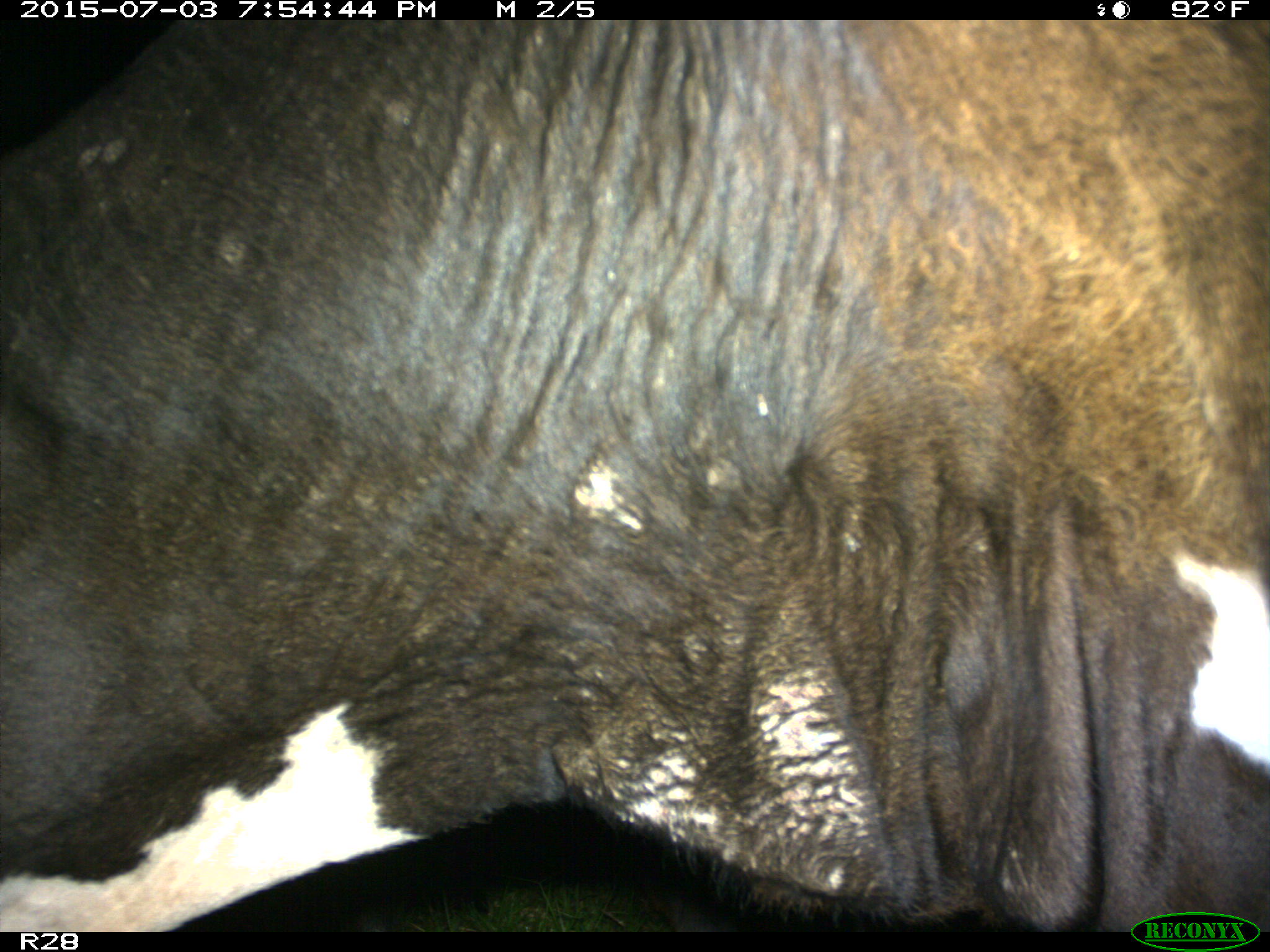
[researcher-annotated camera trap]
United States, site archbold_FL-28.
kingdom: Animalia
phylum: Chordata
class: Mammalia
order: Artiodactyla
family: Bovidae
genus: Bos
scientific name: Bos taurus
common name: domestic cow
Bos taurus (domestic cow).